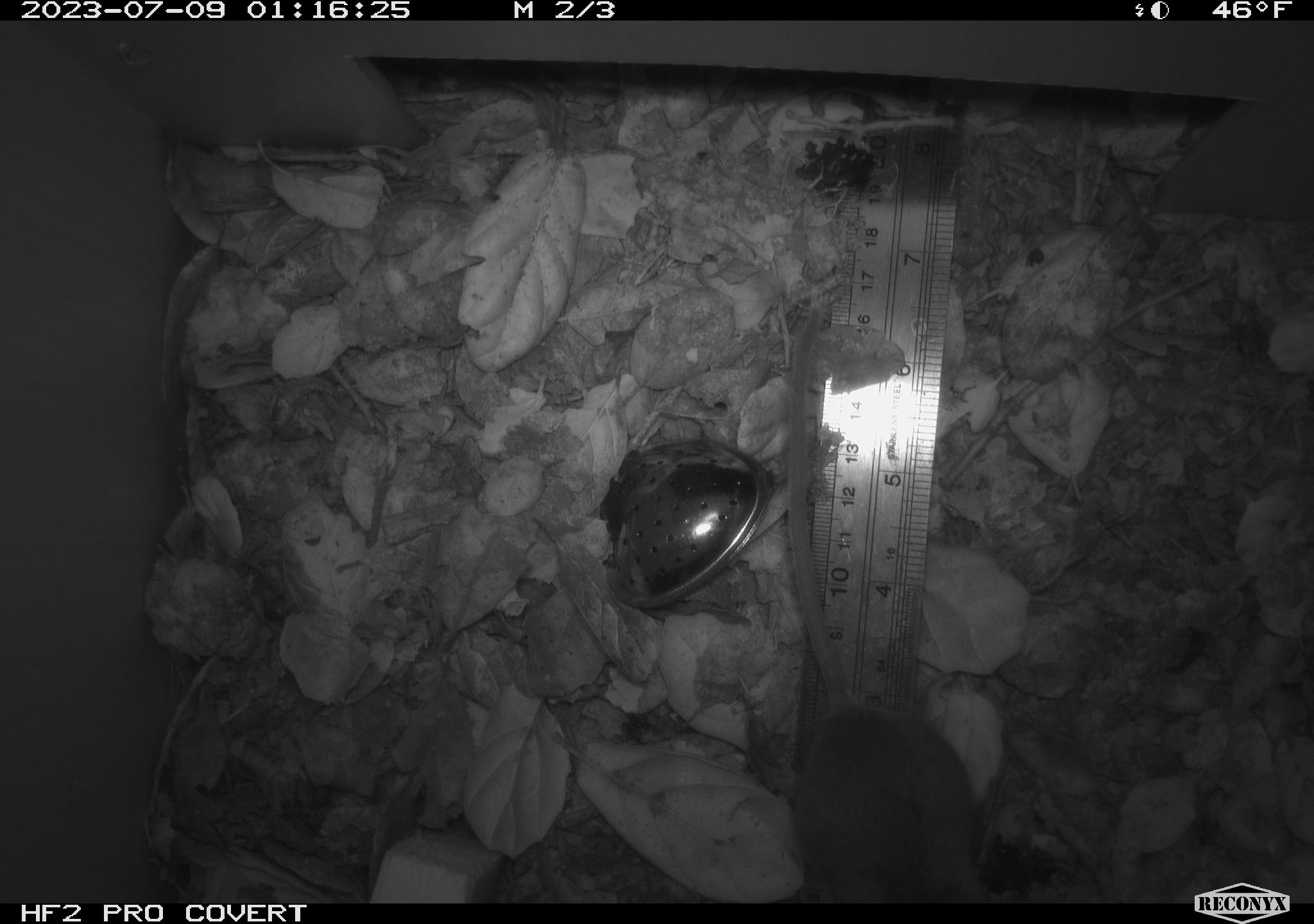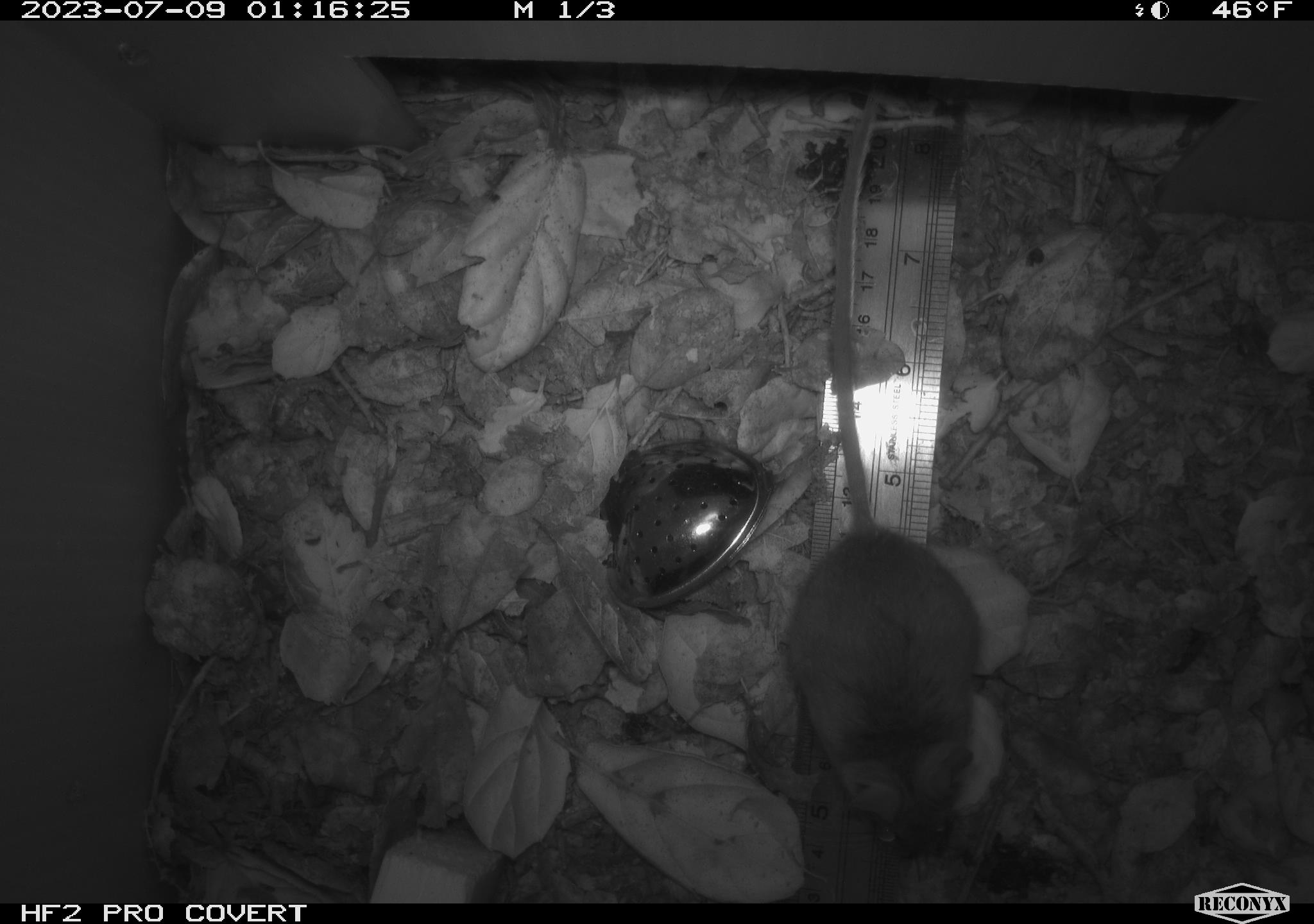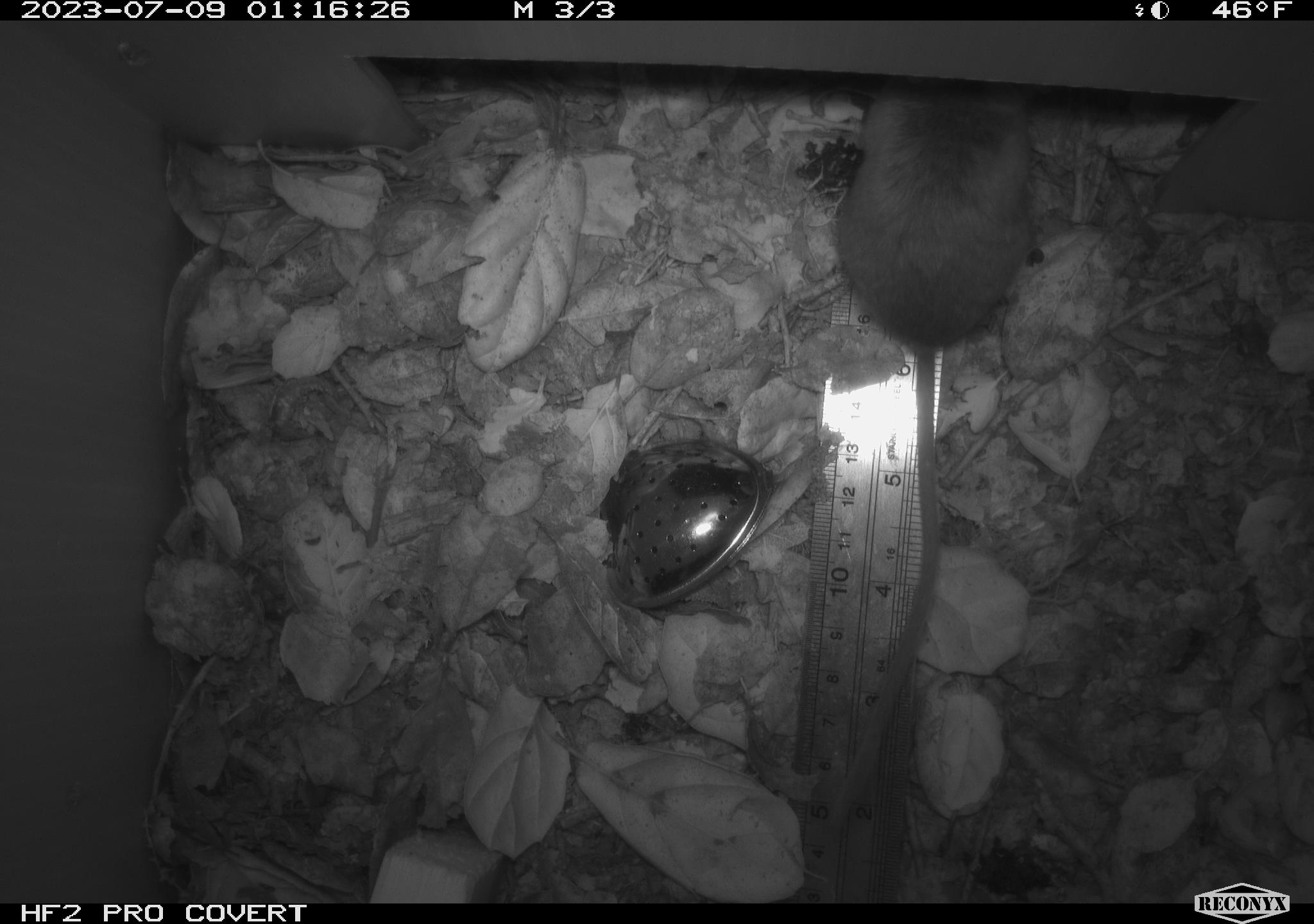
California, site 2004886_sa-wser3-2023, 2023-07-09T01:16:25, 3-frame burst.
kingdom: Animalia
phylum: Chordata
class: Mammalia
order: Rodentia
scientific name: Rodentia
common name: mouse species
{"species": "mouse species (Rodentia)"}